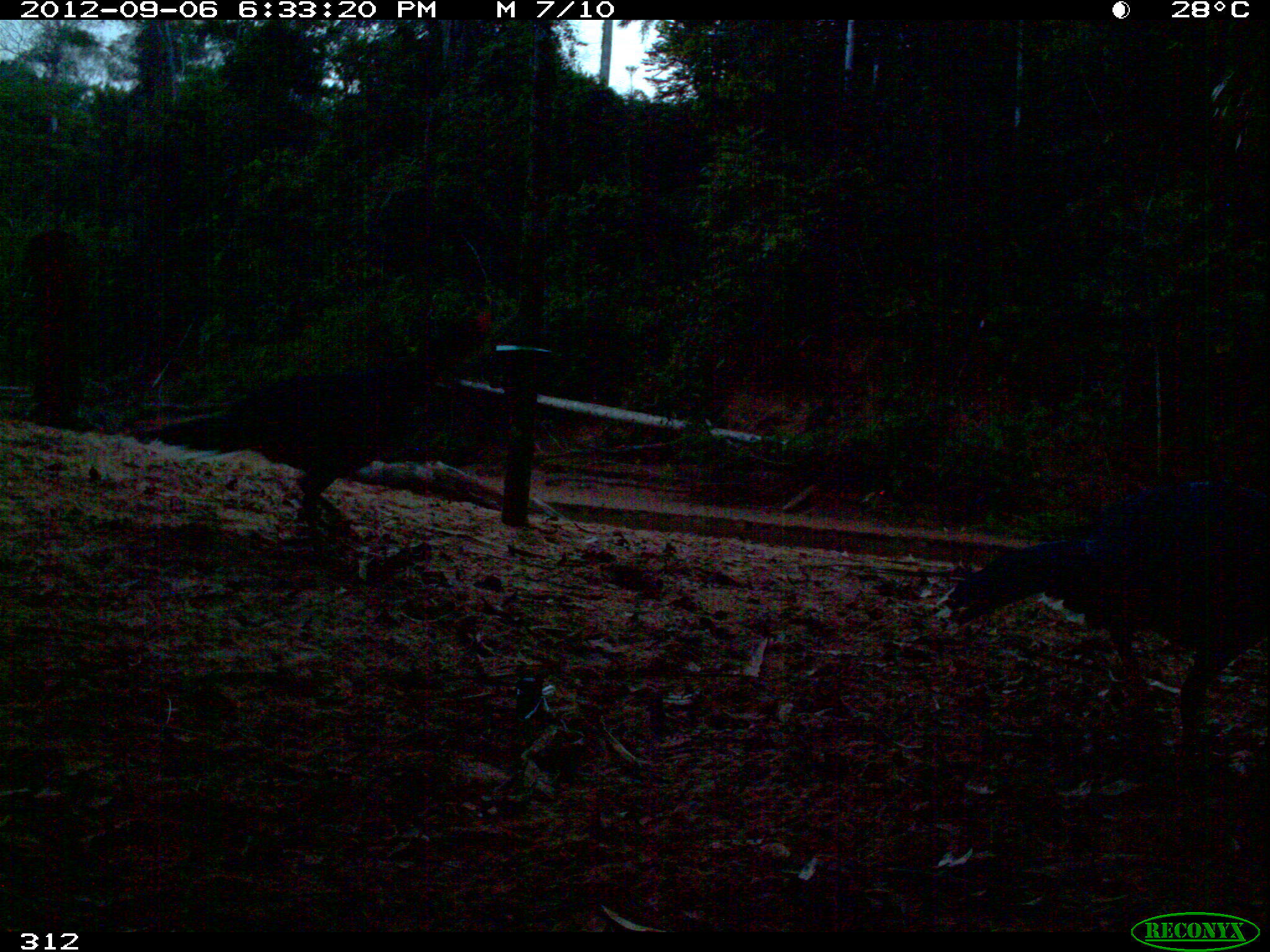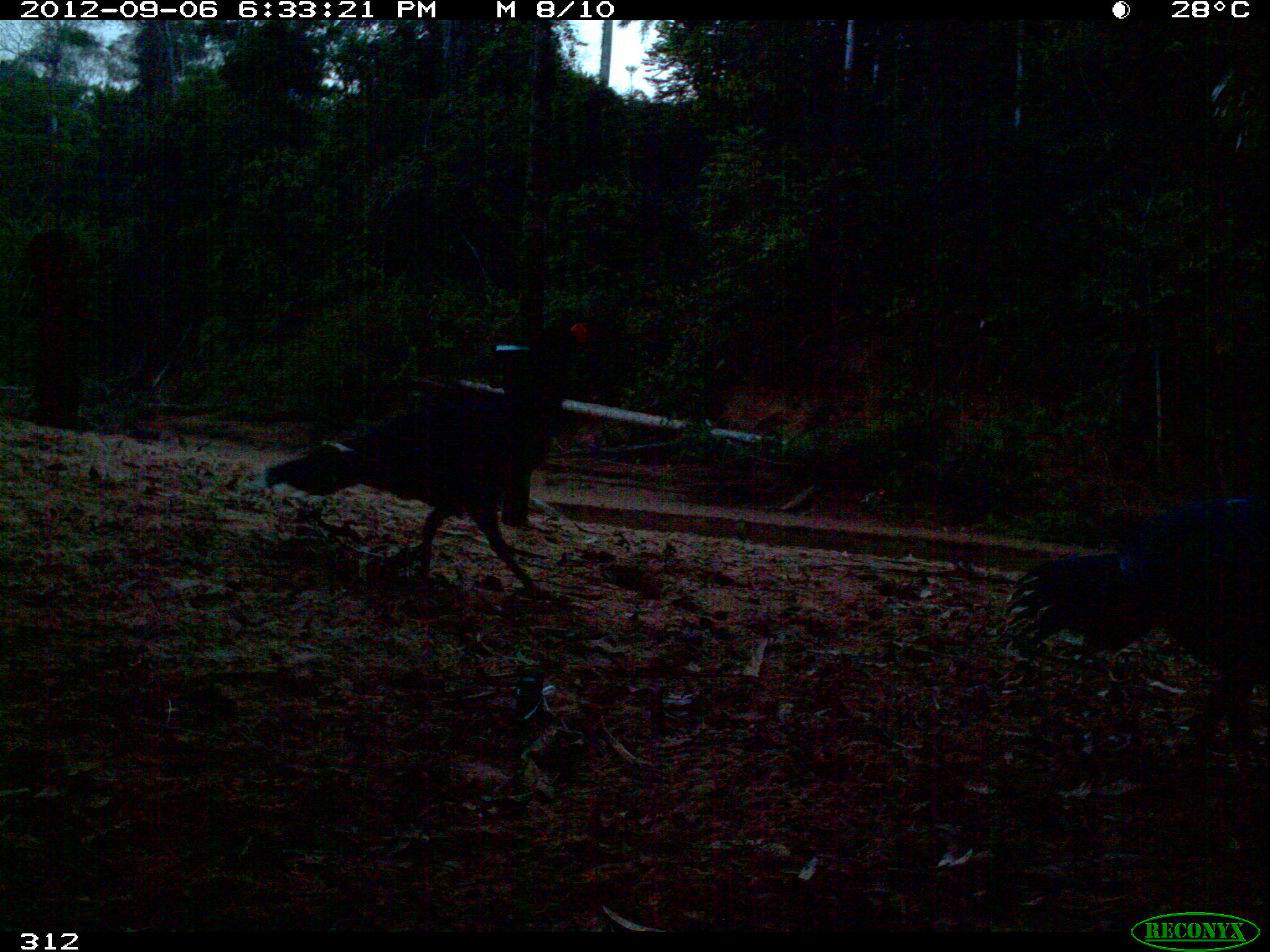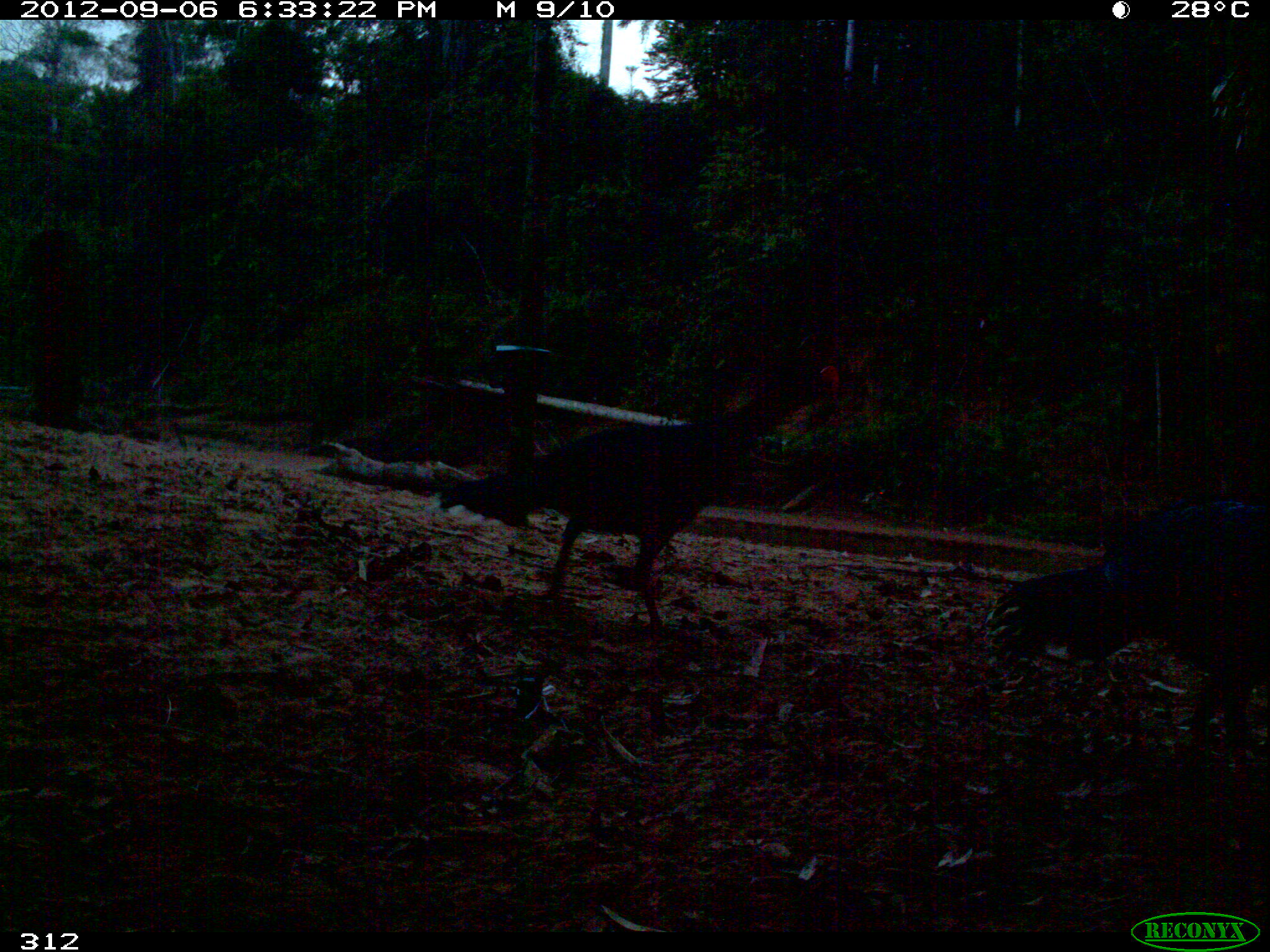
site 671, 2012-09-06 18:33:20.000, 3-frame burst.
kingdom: Animalia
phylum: Chordata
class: Aves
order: Galliformes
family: Cracidae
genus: Mitu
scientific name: Mitu tuberosum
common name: razor-billed curassow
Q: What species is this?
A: Mitu tuberosum (razor-billed curassow).